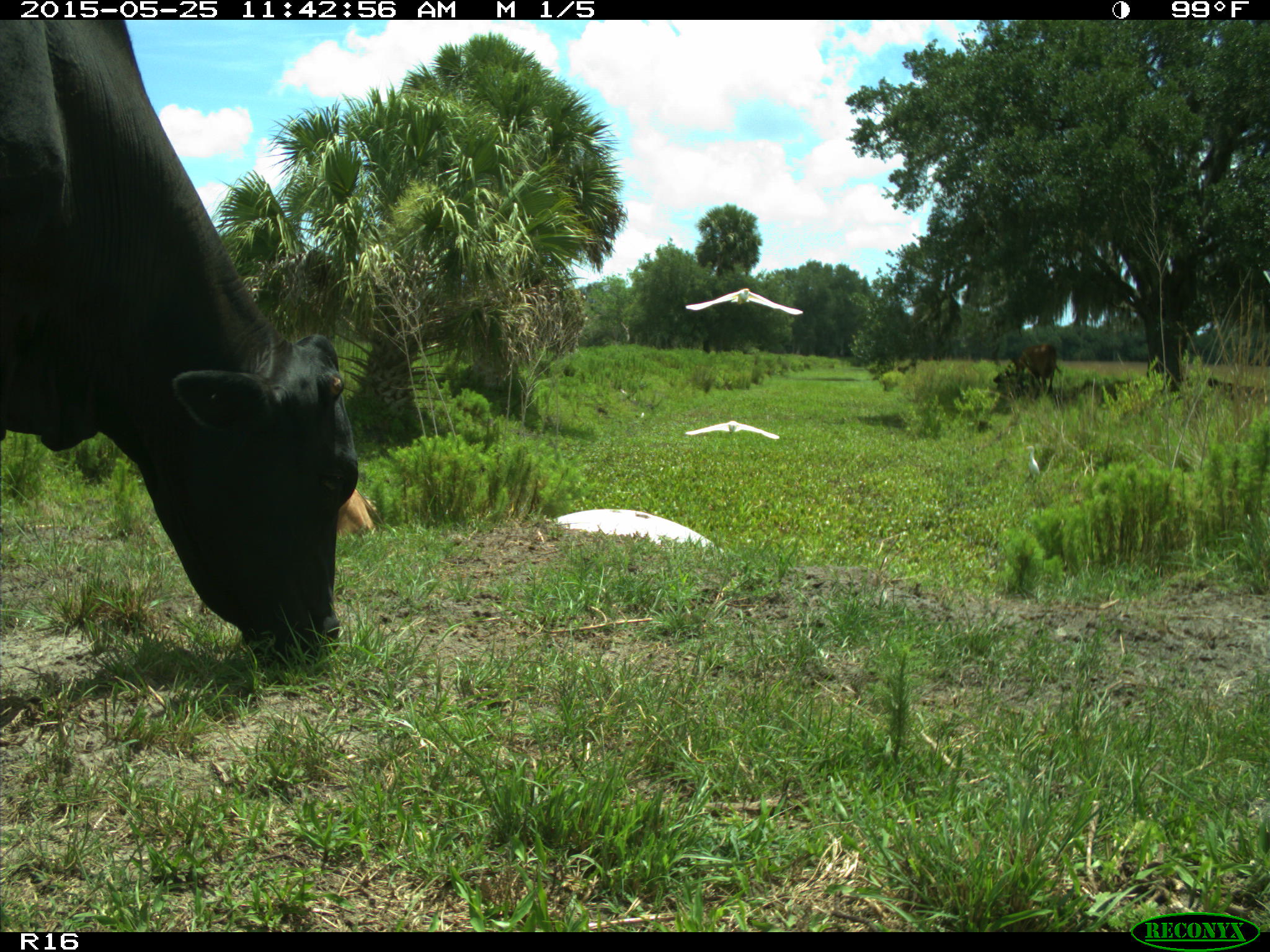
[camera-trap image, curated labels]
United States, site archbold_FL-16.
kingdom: Animalia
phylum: Chordata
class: Mammalia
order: Artiodactyla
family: Bovidae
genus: Bos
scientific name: Bos taurus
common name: domestic cow